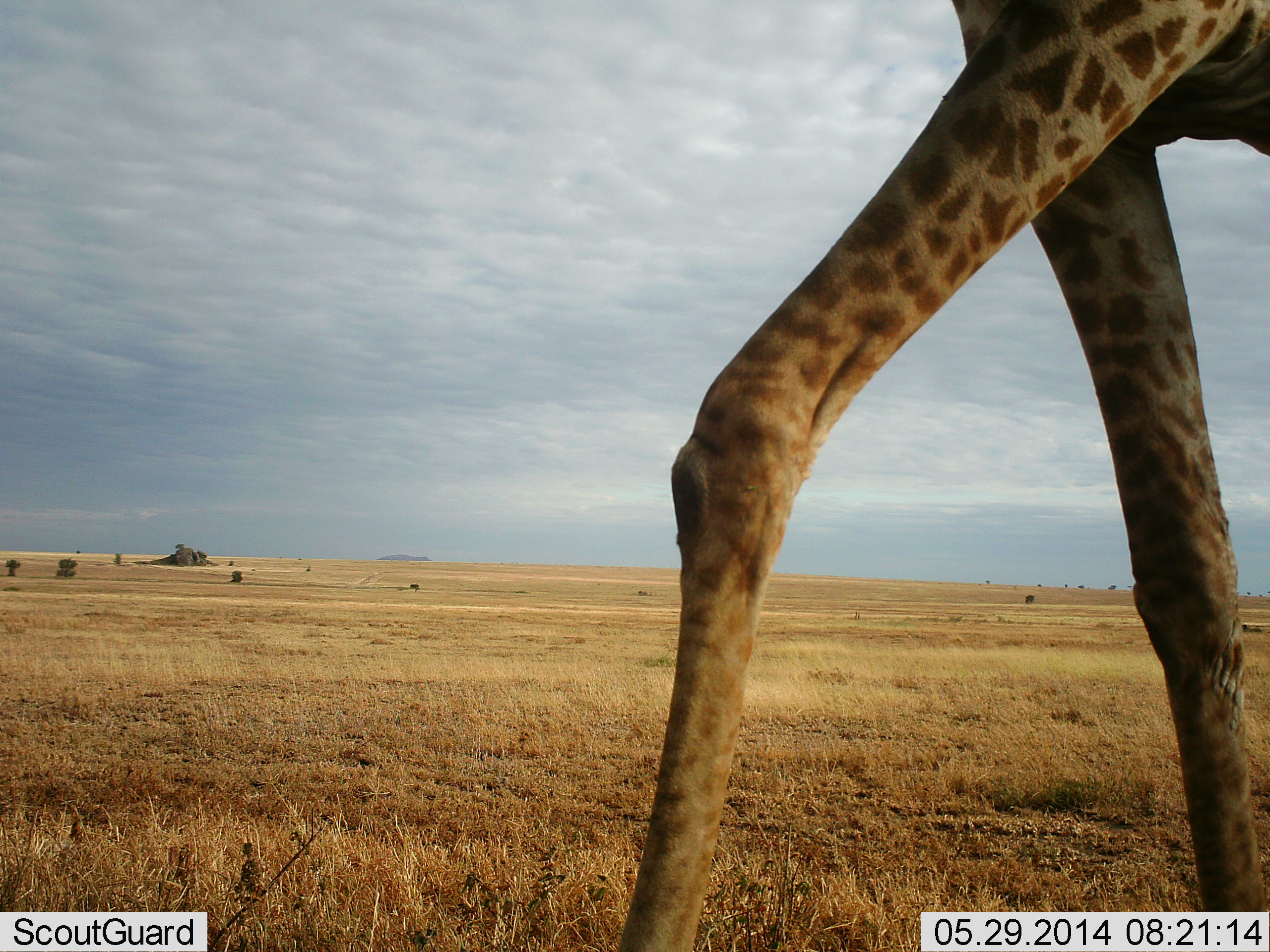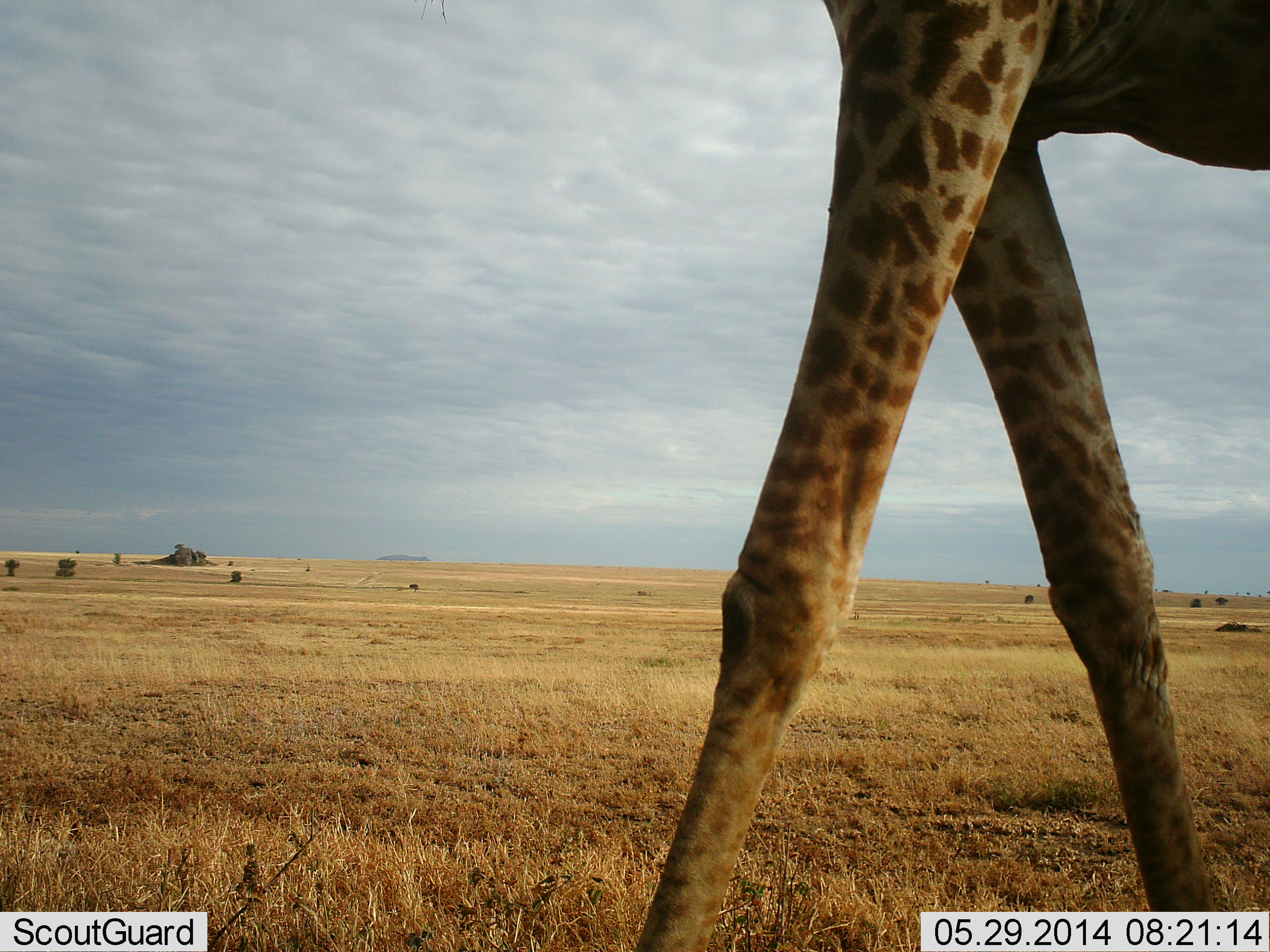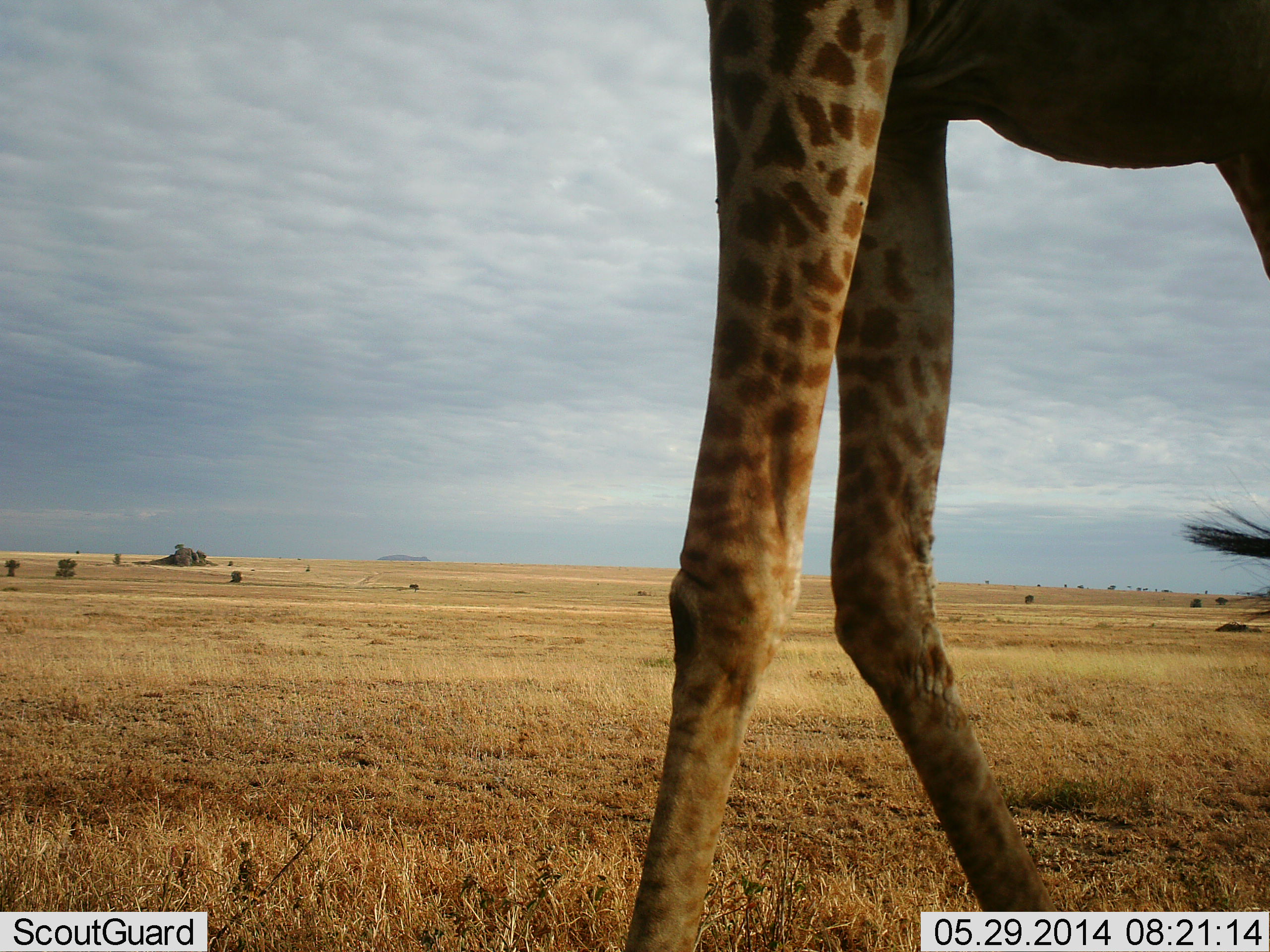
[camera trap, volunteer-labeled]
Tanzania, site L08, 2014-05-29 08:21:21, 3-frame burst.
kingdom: Animalia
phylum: Chordata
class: Mammalia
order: Artiodactyla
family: Giraffidae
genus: Giraffa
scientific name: Giraffa camelopardalis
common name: giraffe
Giraffe (Giraffa camelopardalis), count 1. Behavior (volunteer vote fractions): standing 9%, resting 0%, moving 97%, interacting 0%. Young present (vote fraction): 0%. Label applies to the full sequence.